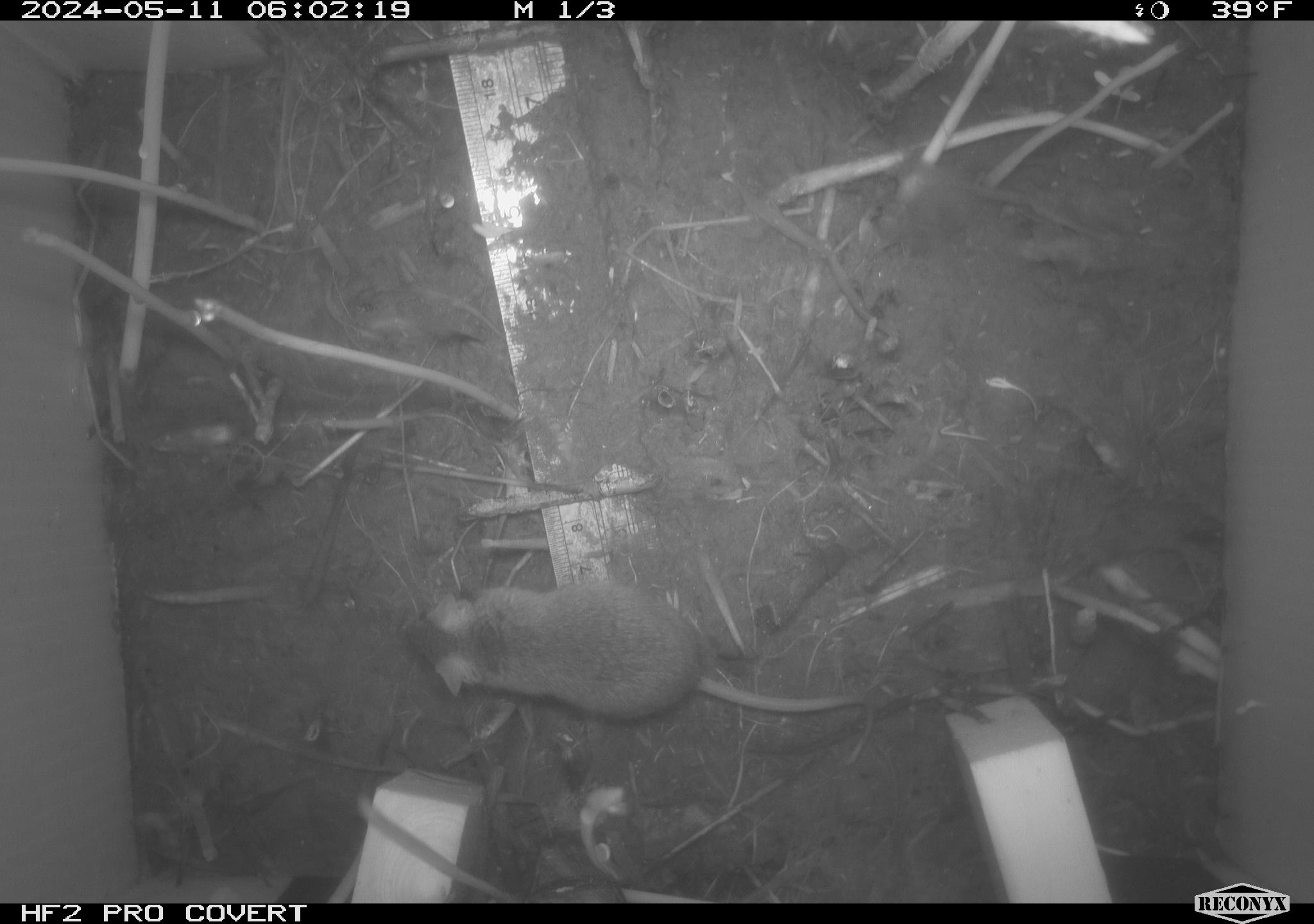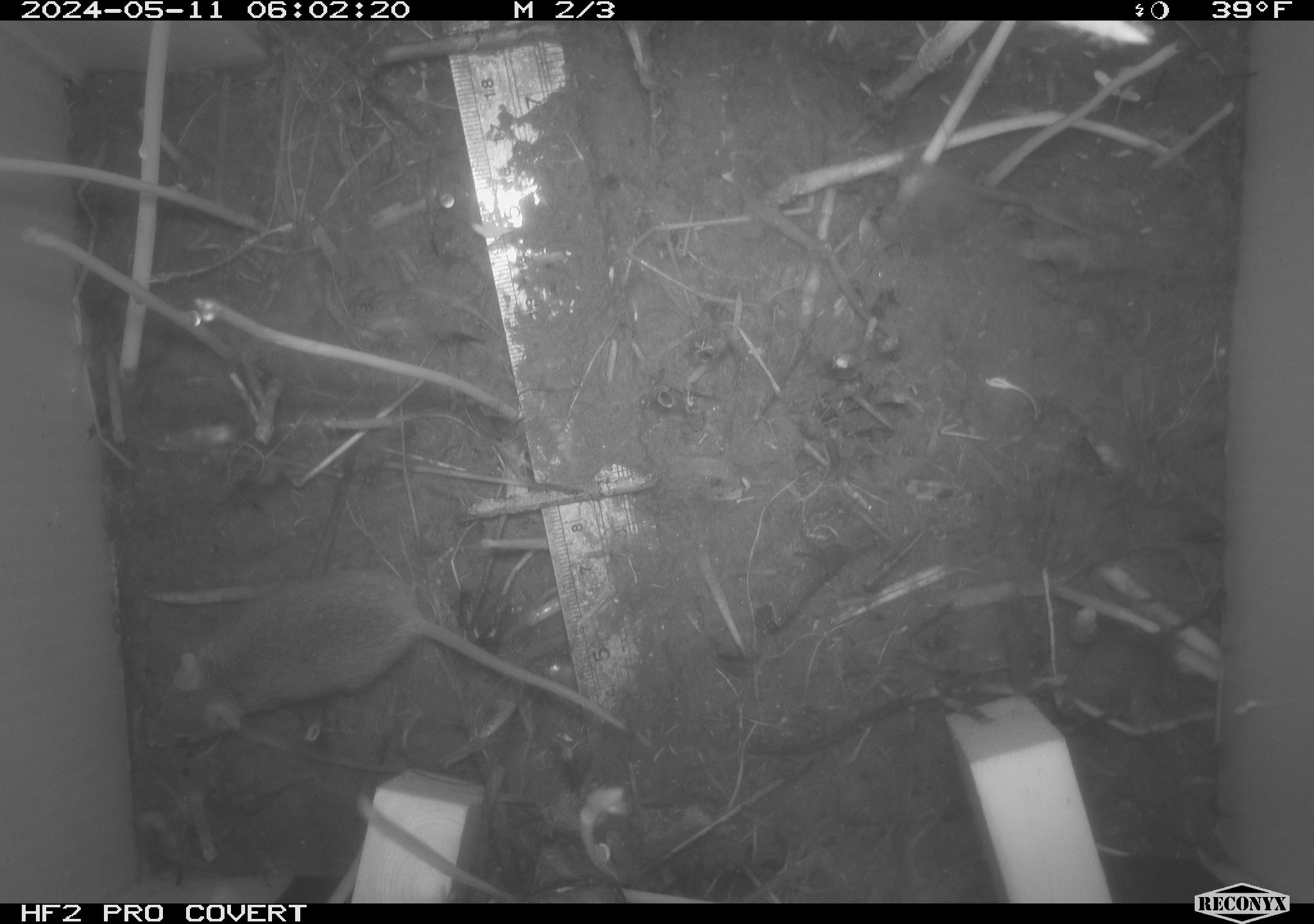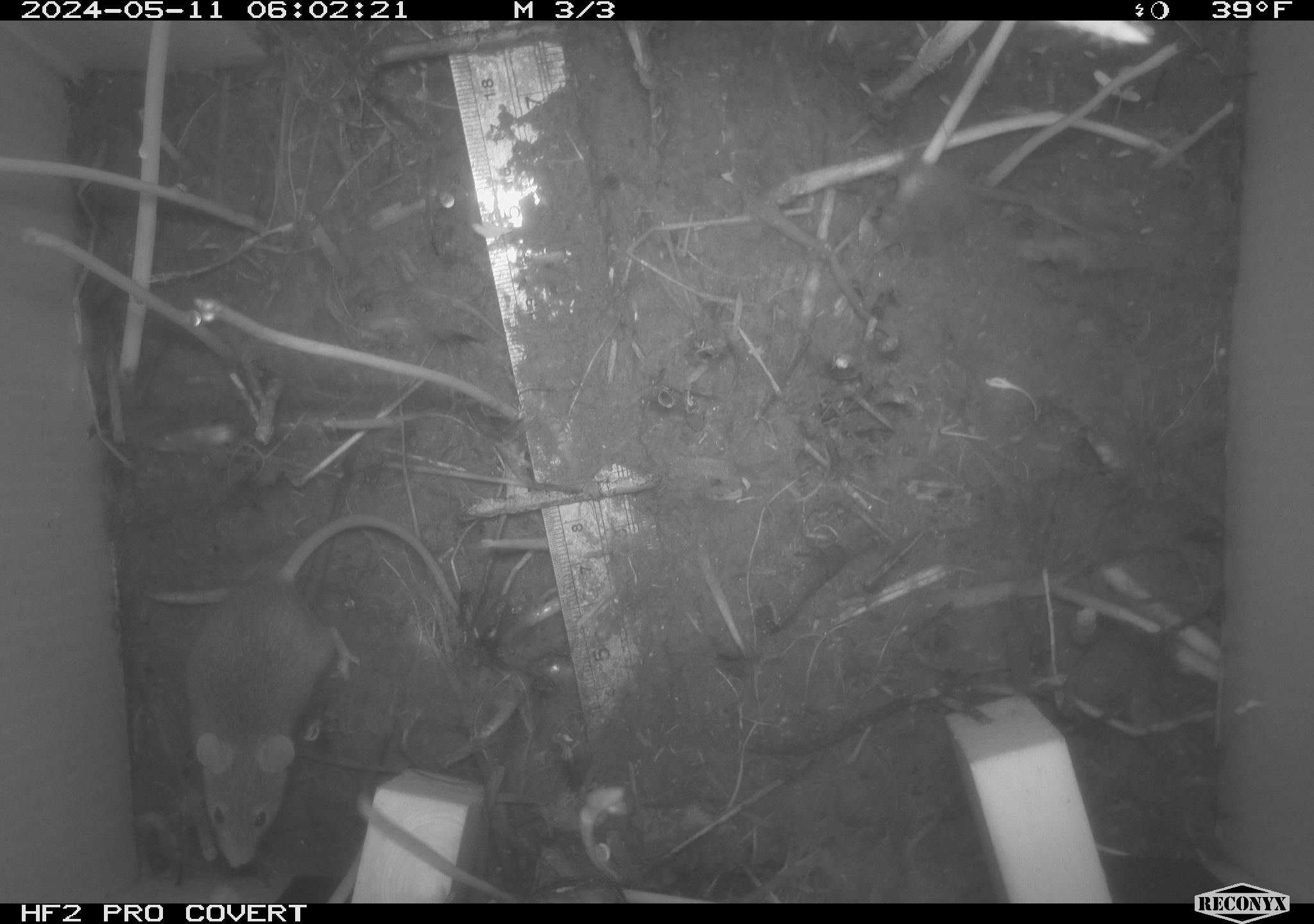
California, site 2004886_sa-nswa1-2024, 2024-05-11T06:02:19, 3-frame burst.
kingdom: Animalia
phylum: Chordata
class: Mammalia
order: Rodentia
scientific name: Rodentia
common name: mouse species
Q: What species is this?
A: Mouse species (Rodentia).